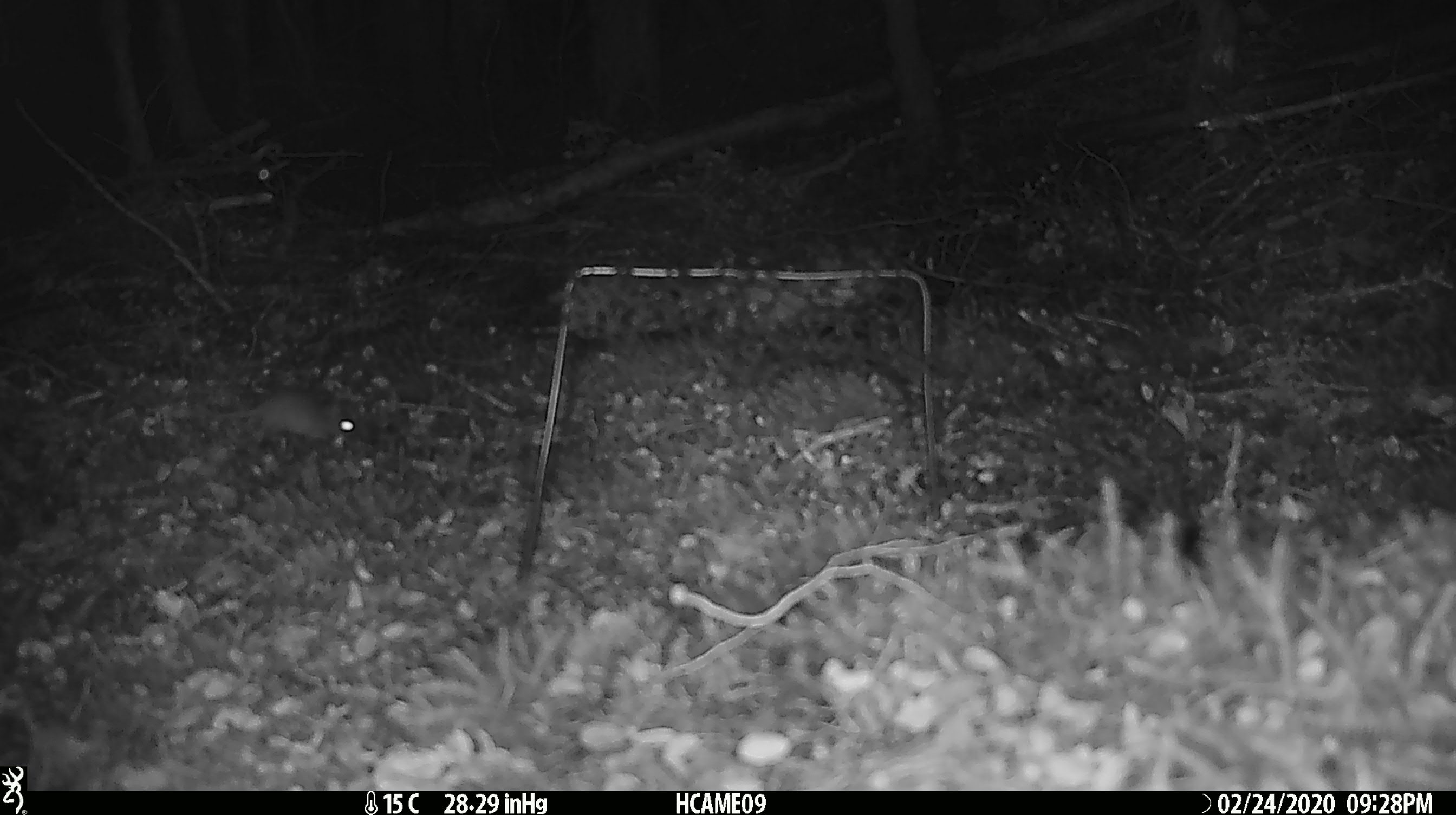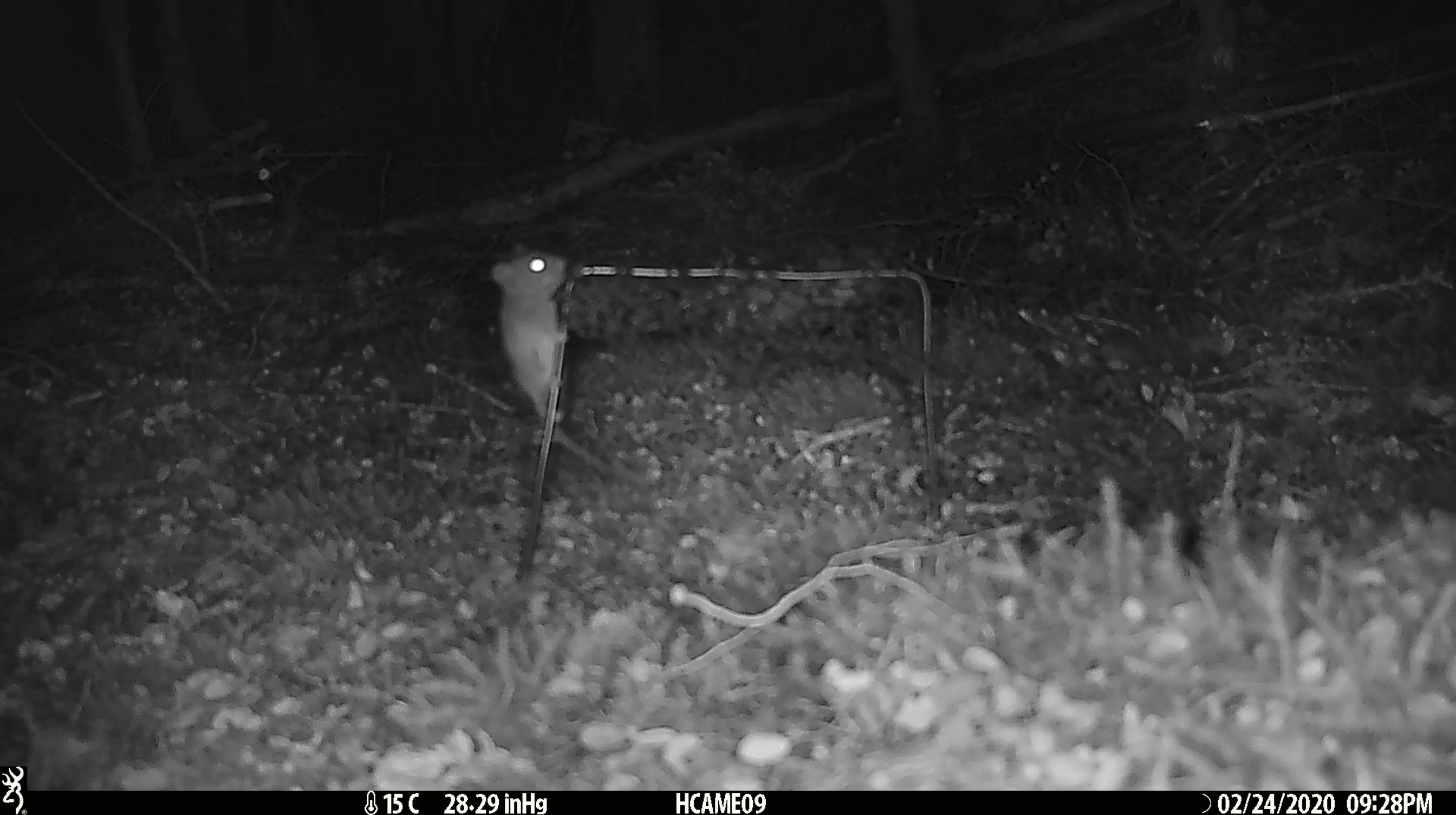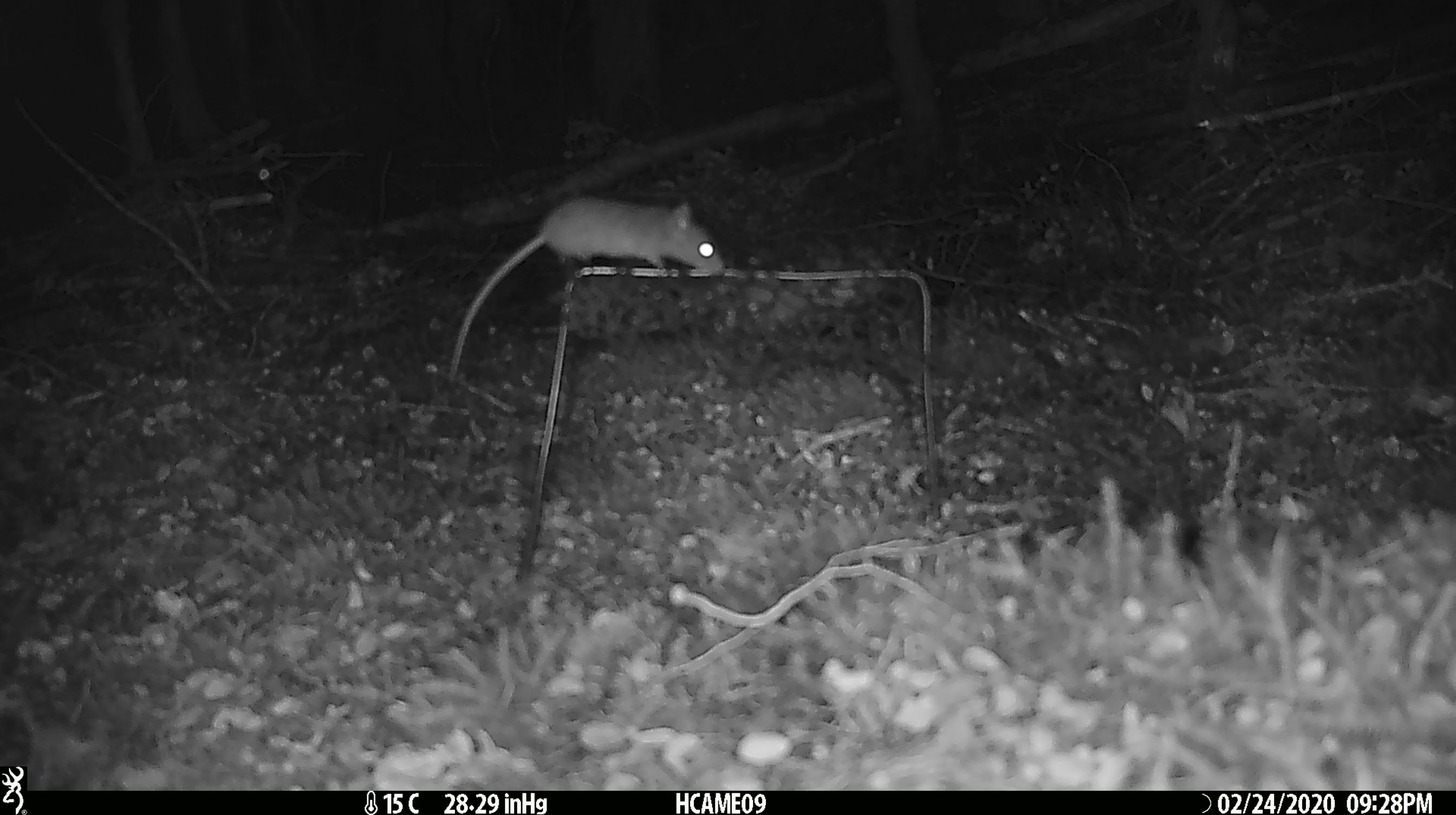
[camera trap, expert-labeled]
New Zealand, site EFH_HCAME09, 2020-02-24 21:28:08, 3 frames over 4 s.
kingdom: Animalia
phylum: Chordata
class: Mammalia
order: Rodentia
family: Muridae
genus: Mus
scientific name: Mus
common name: mouse